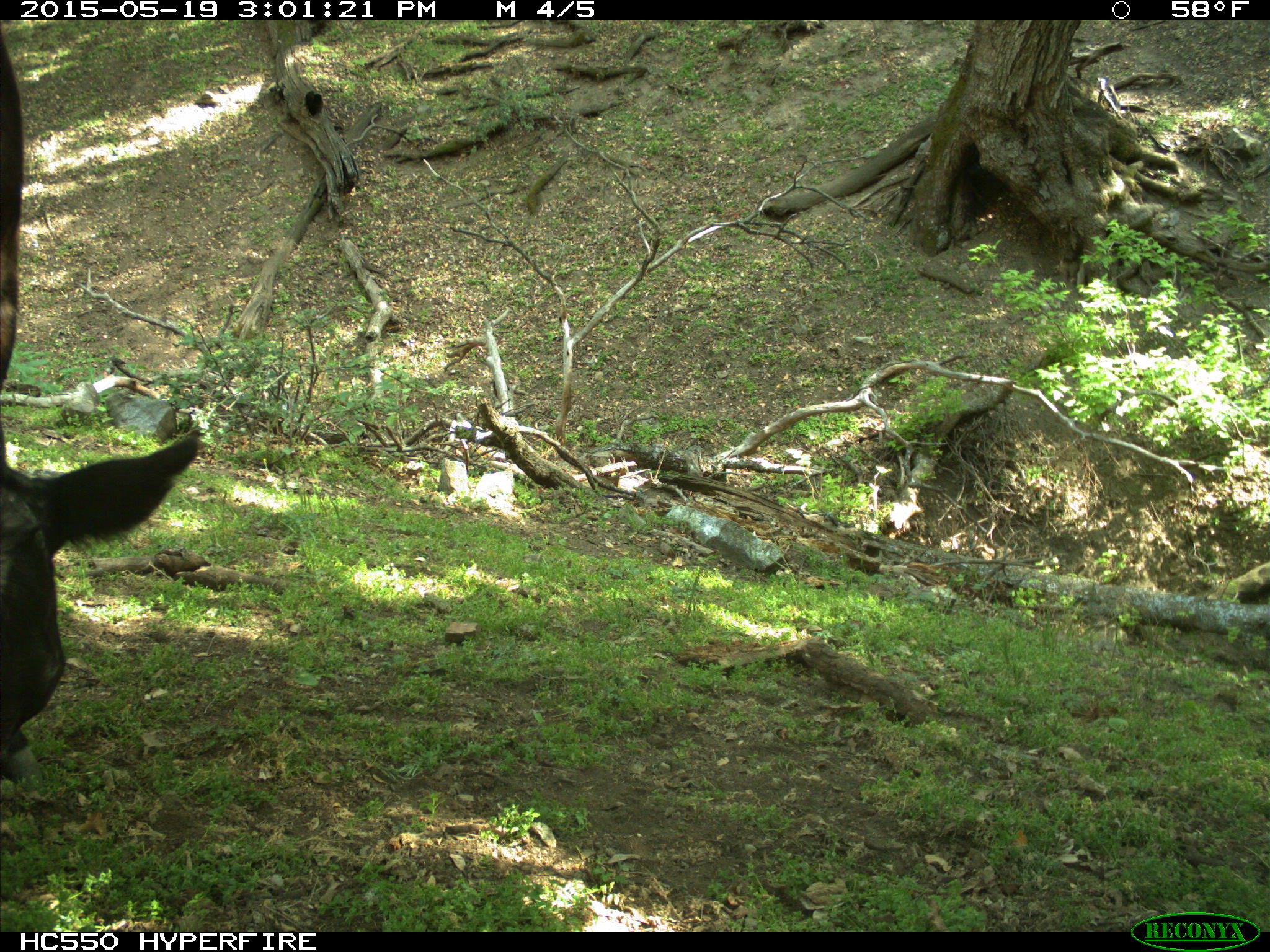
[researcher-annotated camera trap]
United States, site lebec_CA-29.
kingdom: Animalia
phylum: Chordata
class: Mammalia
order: Artiodactyla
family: Bovidae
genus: Bos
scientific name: Bos taurus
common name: domestic cow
Bos taurus (domestic cow).